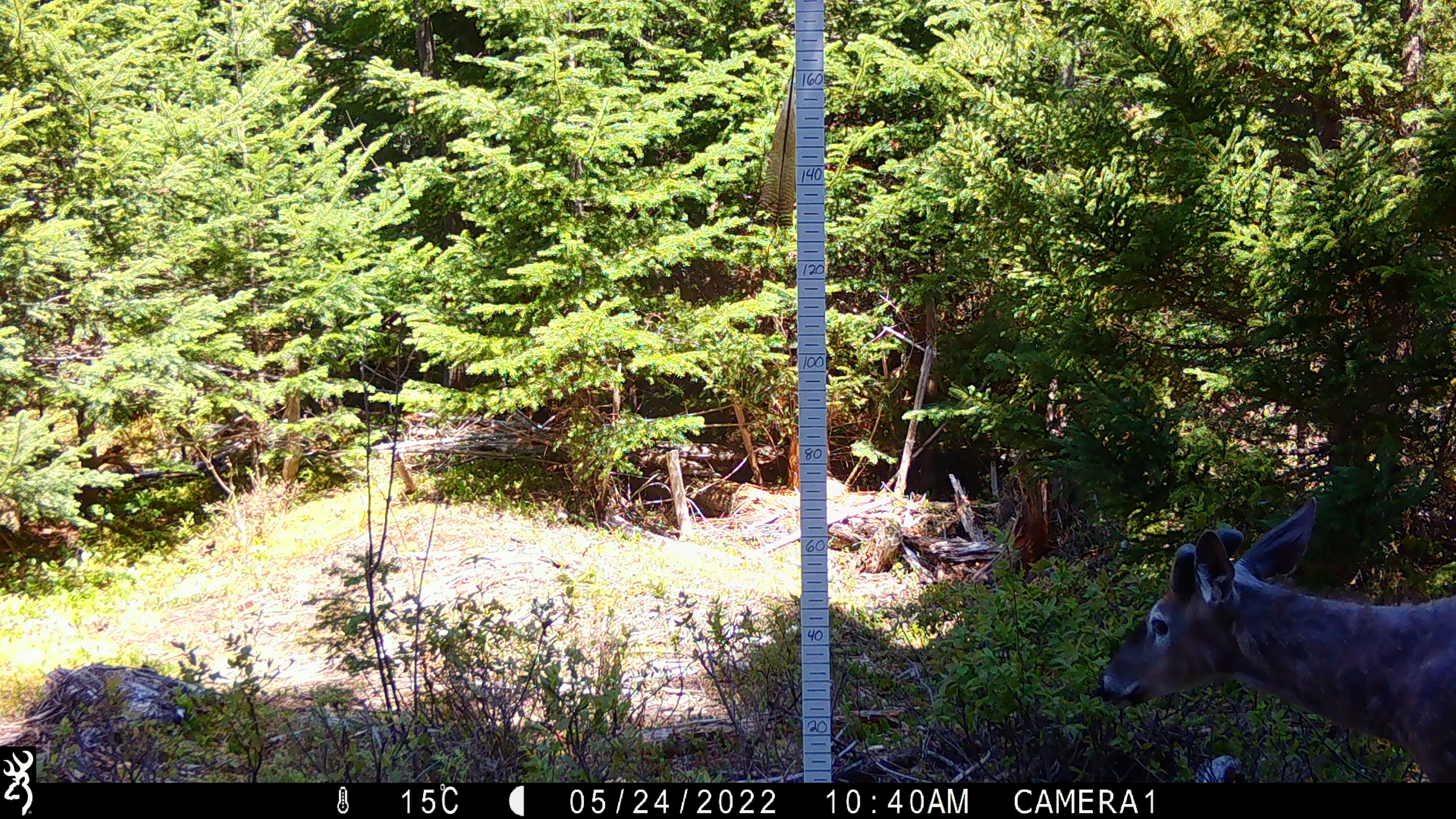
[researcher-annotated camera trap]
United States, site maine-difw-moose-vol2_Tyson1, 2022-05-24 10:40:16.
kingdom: Animalia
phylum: Chordata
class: Mammalia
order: Artiodactyla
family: Cervidae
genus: Odocoileus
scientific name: Odocoileus virginianus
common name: white-tailed deer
White-tailed deer (Odocoileus virginianus).